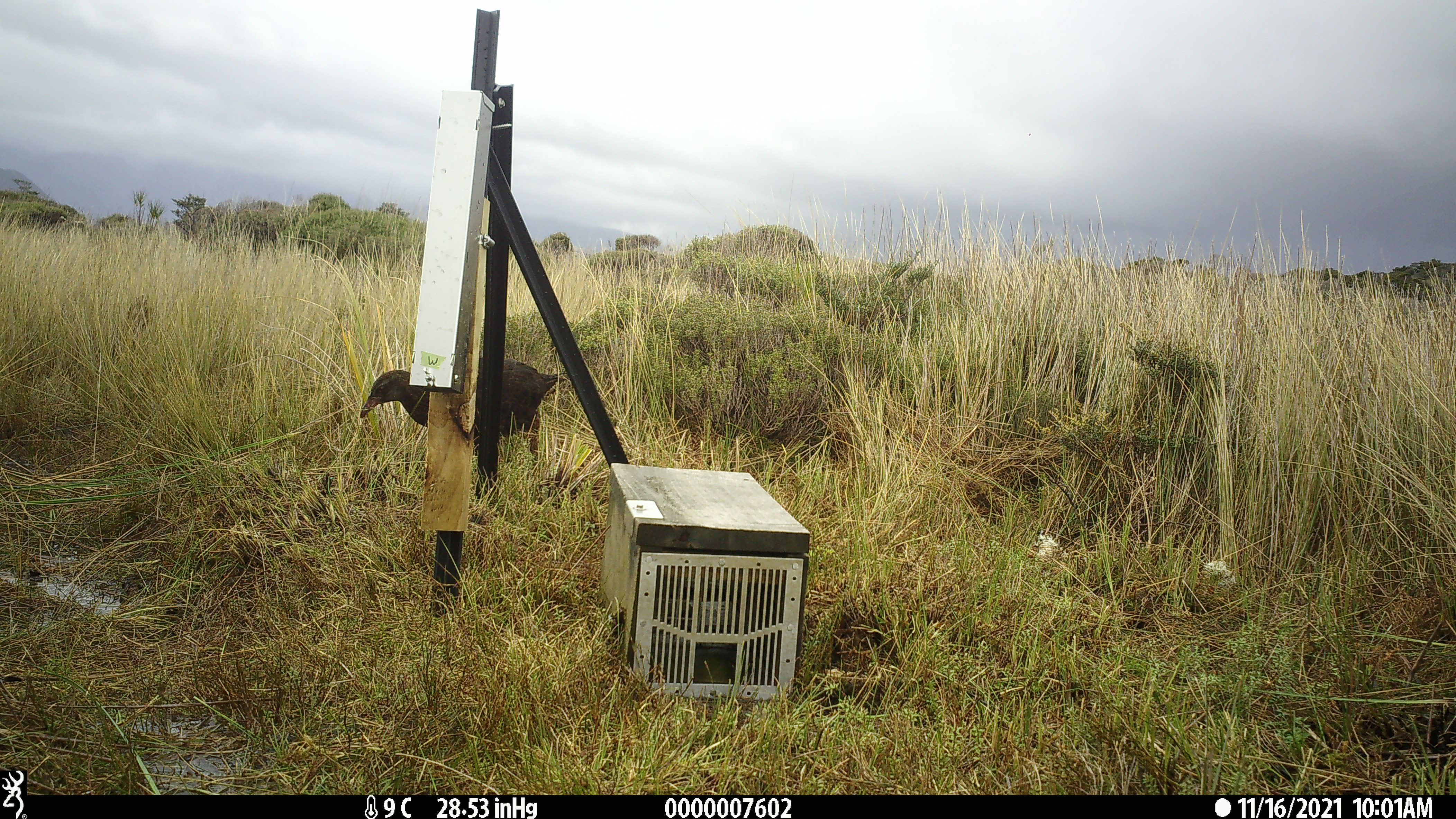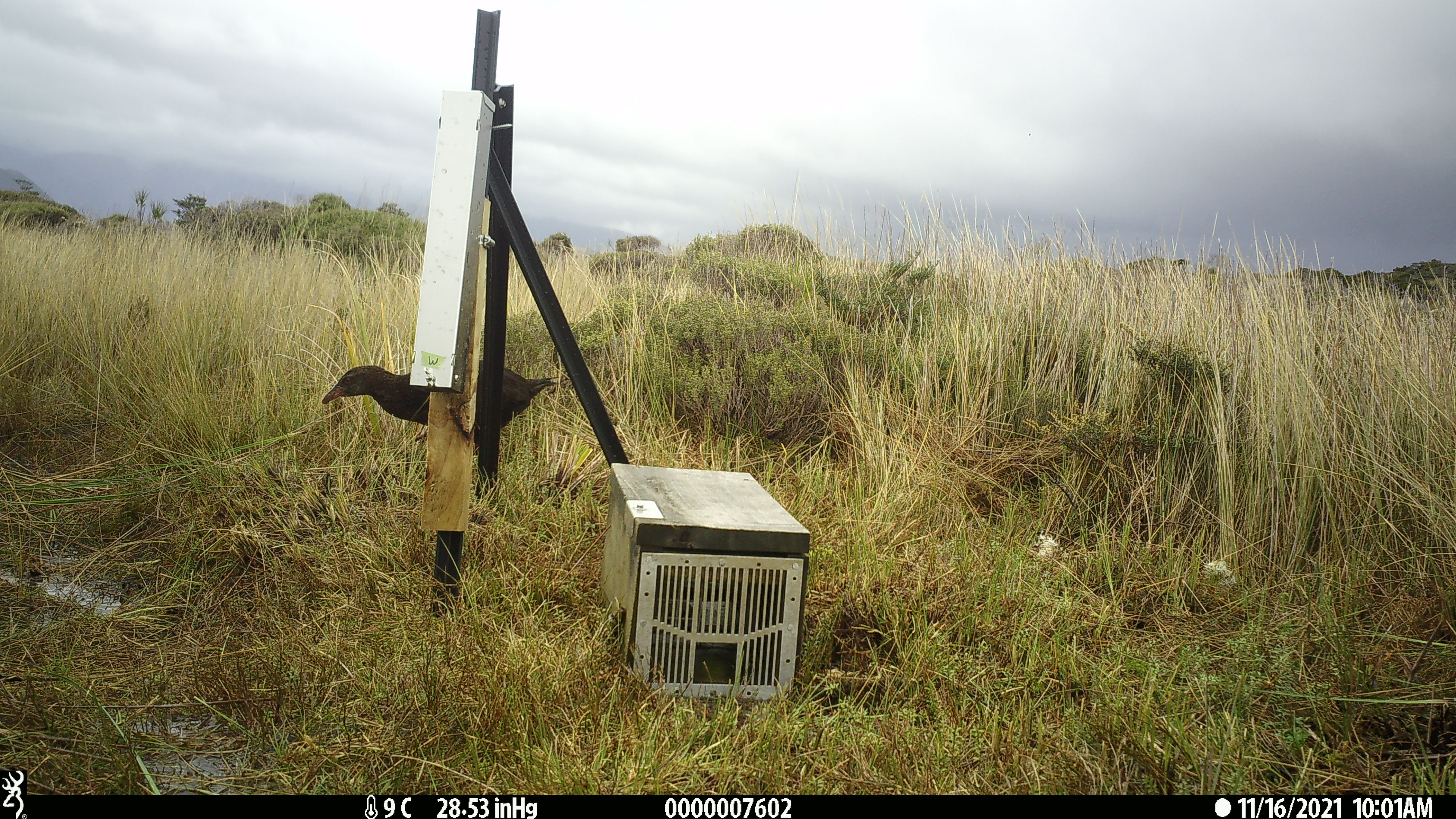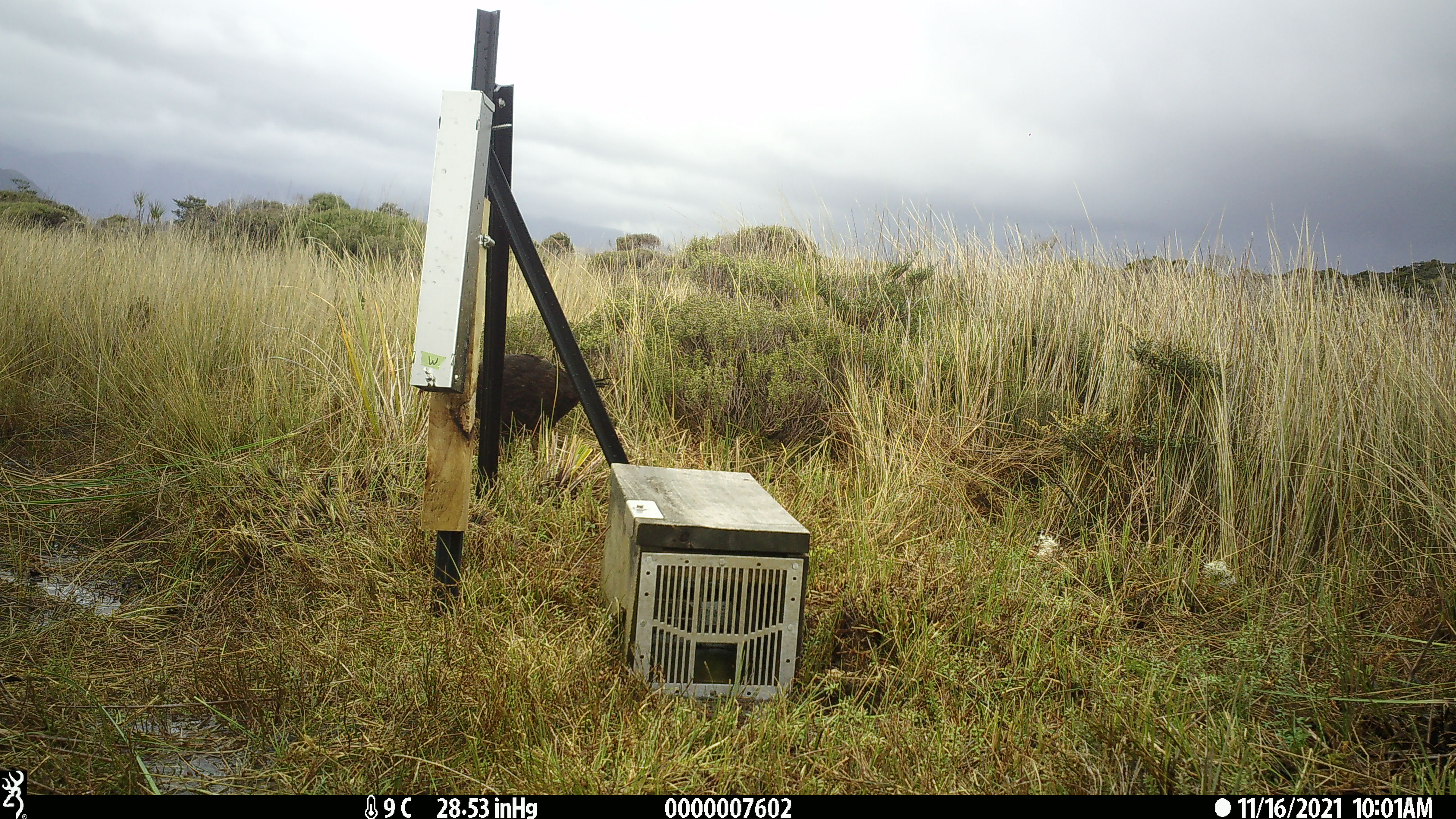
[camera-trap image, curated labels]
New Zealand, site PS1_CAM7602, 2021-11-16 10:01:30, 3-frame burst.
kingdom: Animalia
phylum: Chordata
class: Aves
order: Gruiformes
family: Rallidae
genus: Gallirallus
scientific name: Gallirallus australis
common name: weka